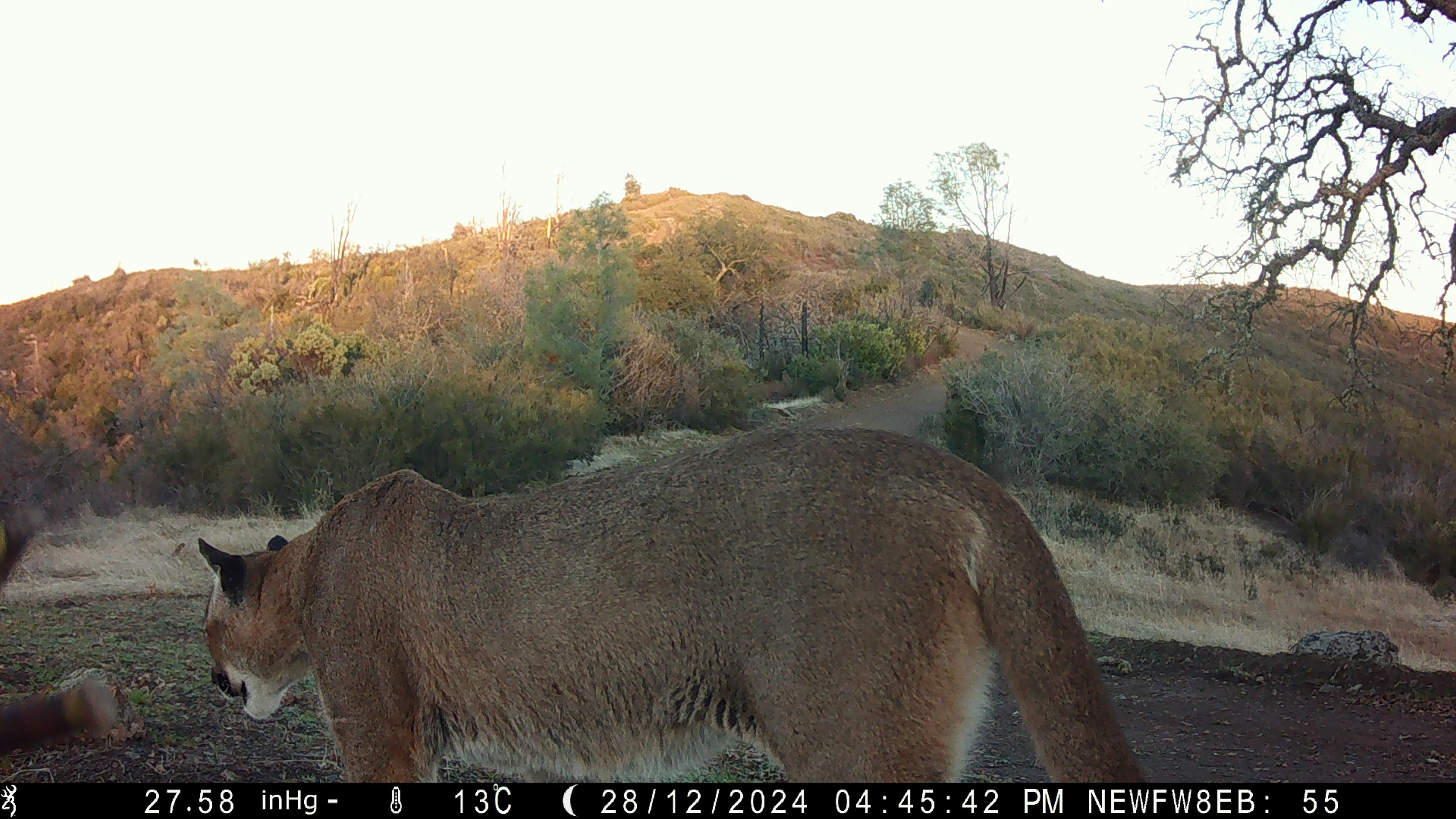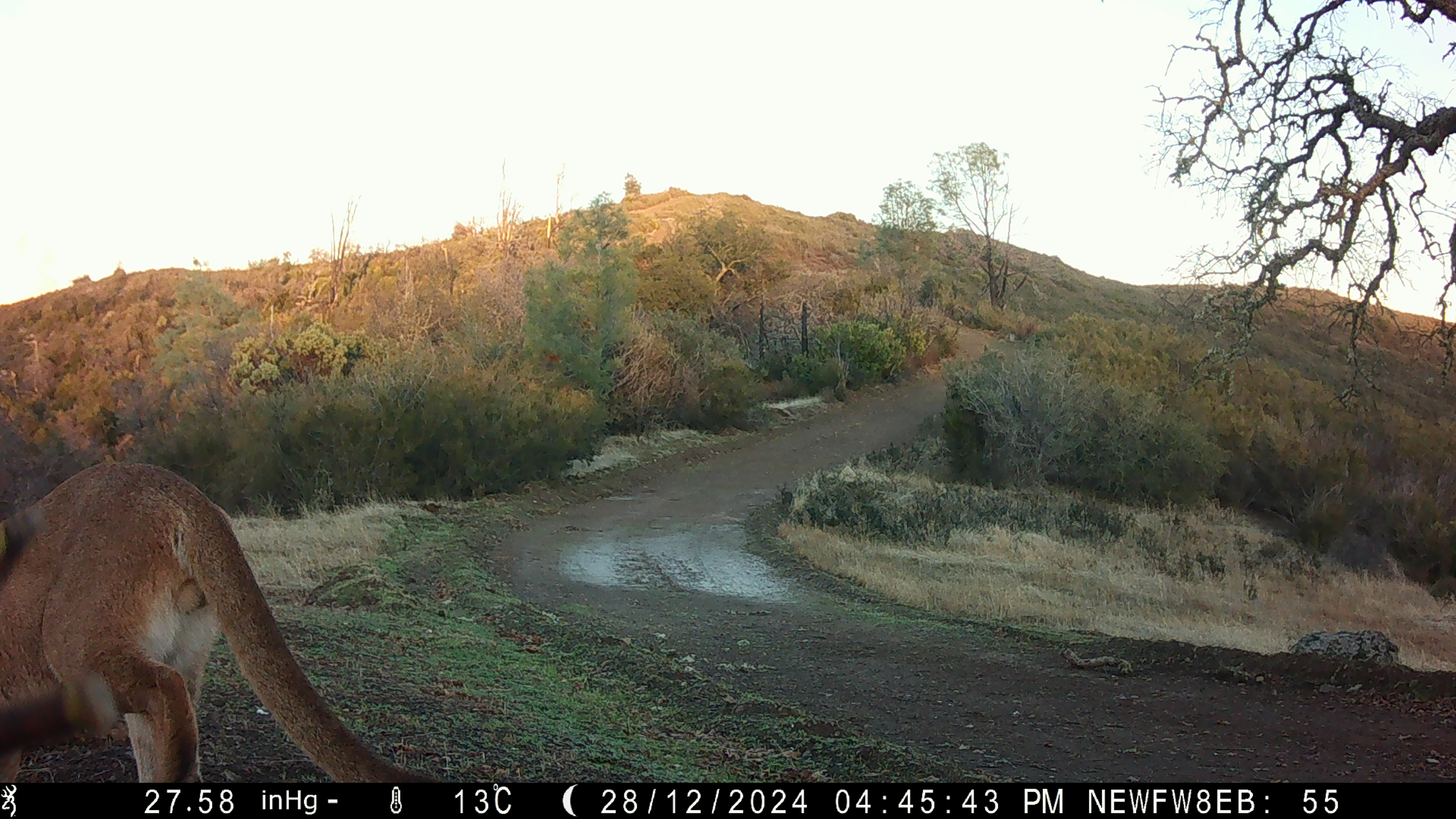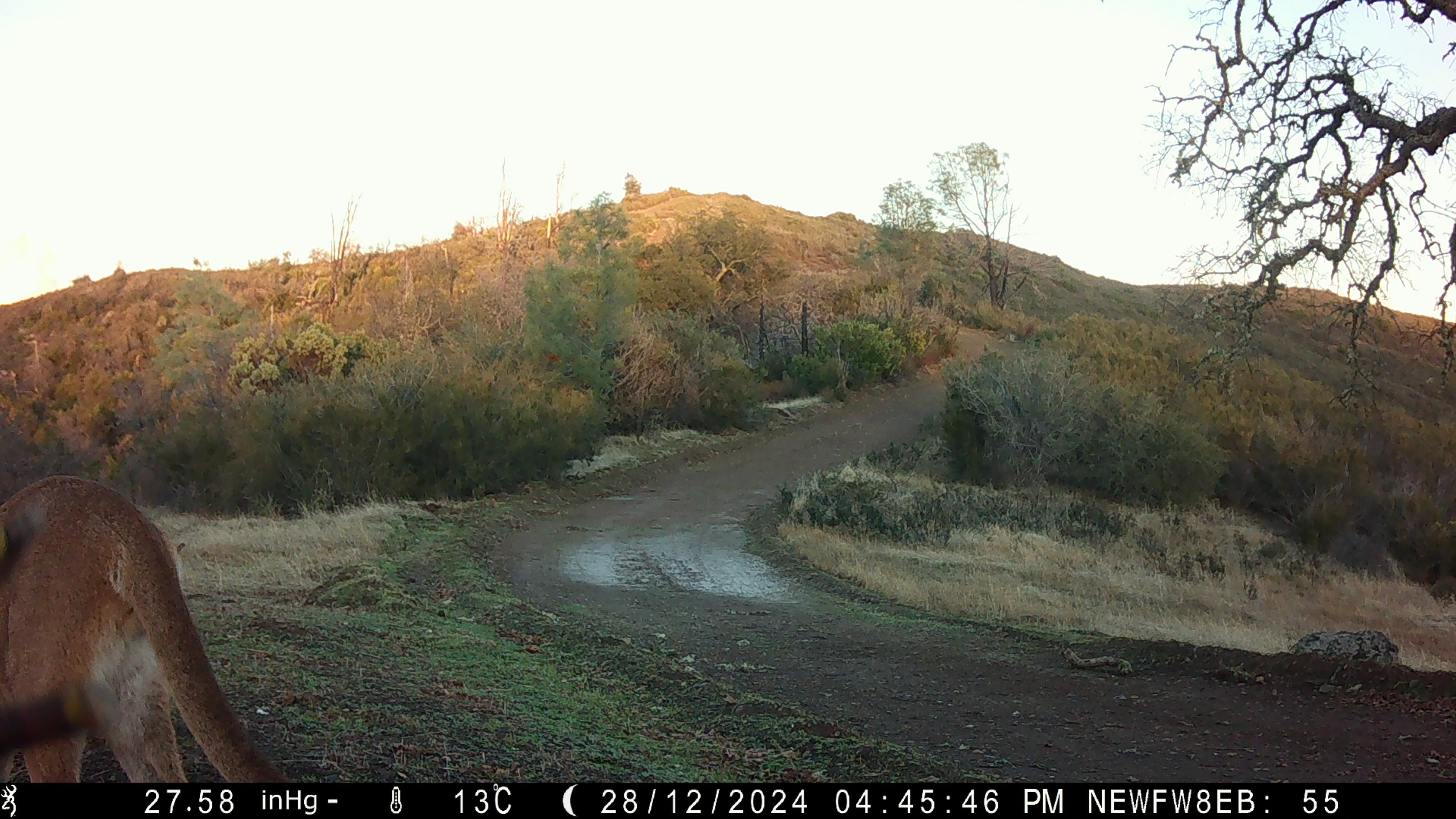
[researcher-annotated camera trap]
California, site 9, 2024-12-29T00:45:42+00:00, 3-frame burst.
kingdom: Animalia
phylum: Chordata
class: Mammalia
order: Carnivora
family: Felidae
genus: Puma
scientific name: Puma concolor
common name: puma